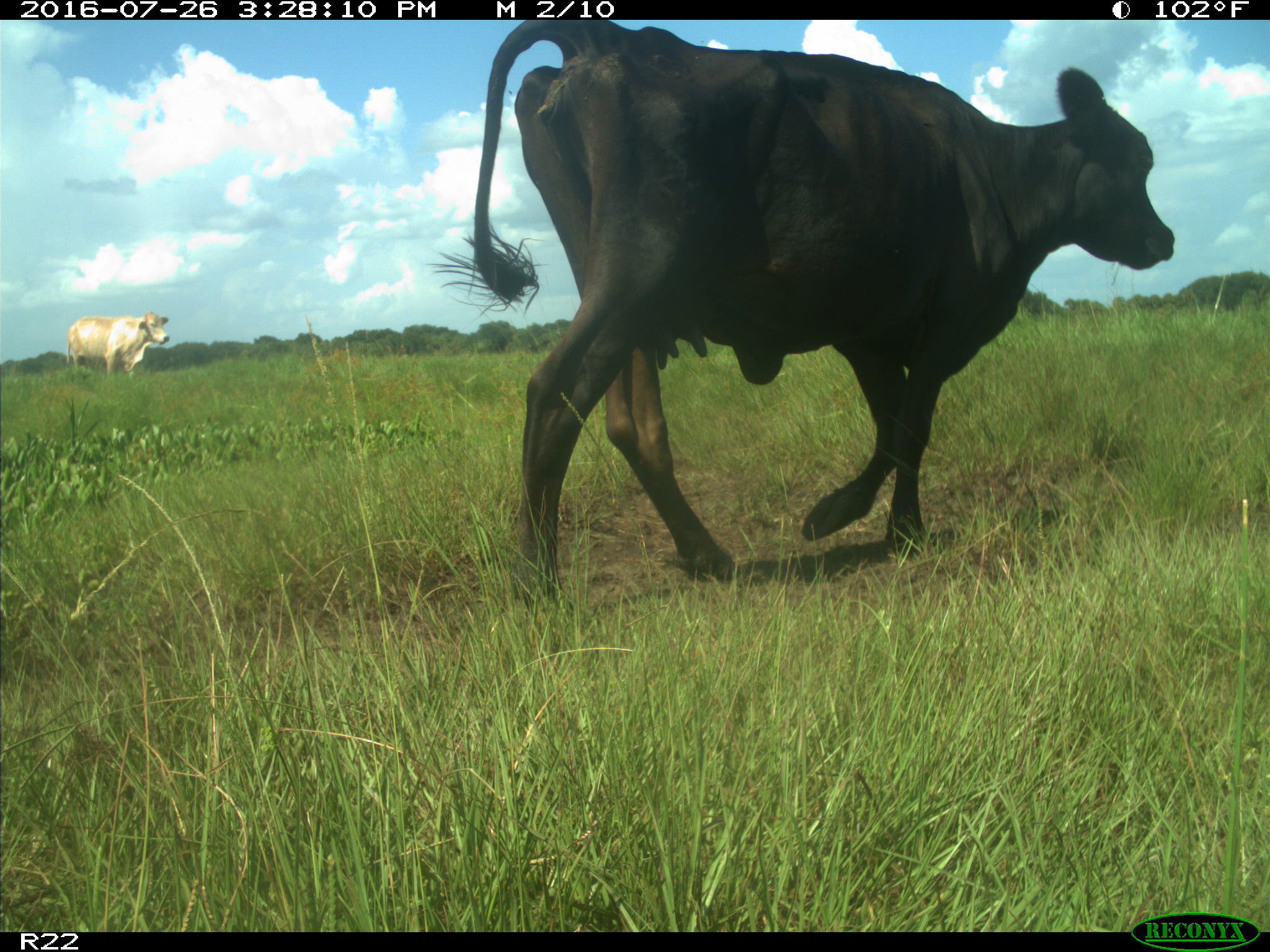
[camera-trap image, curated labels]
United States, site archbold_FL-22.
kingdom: Animalia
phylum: Chordata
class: Mammalia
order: Artiodactyla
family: Bovidae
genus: Bos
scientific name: Bos taurus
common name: domestic cow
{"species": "Bos taurus (domestic cow)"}